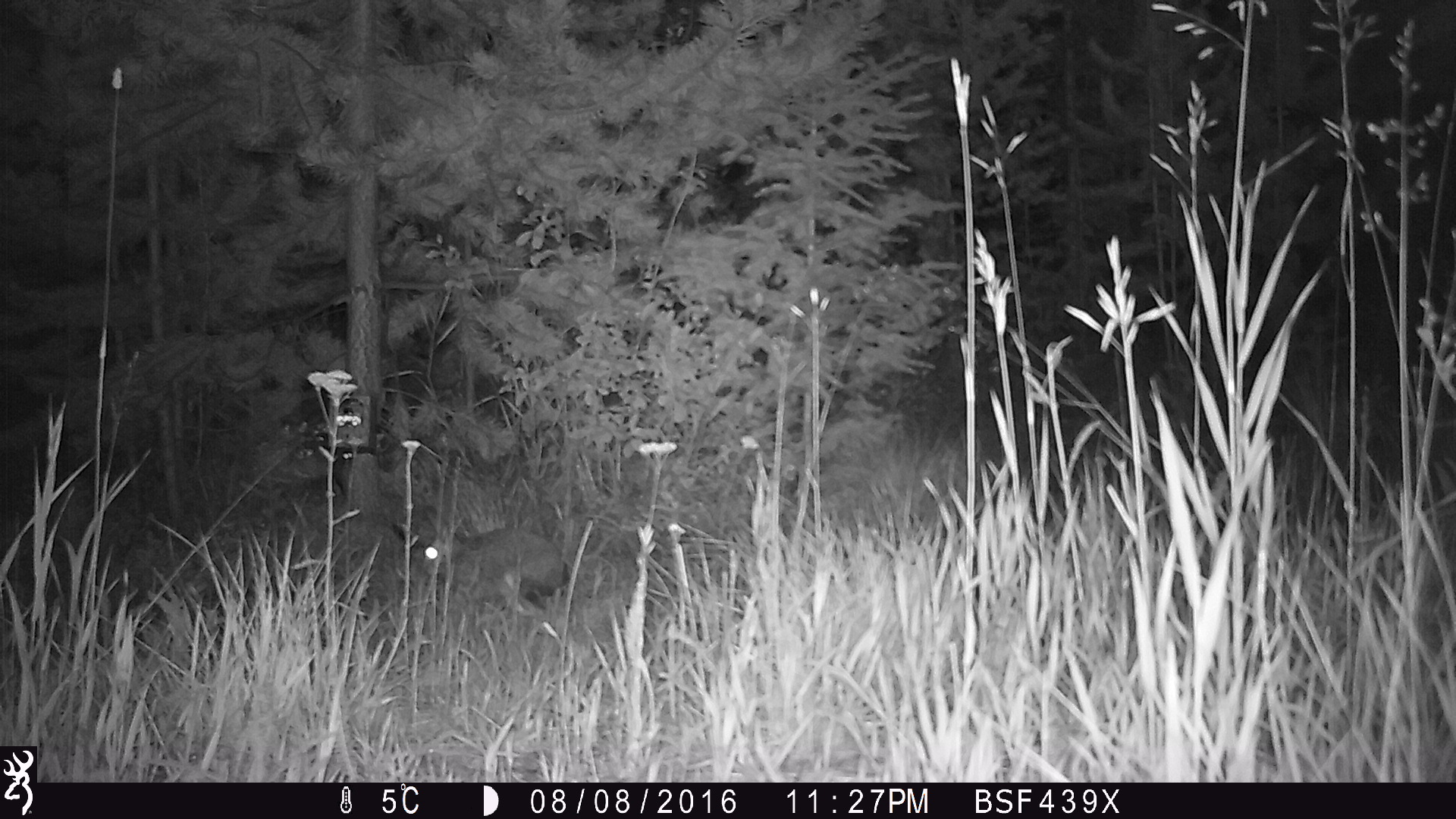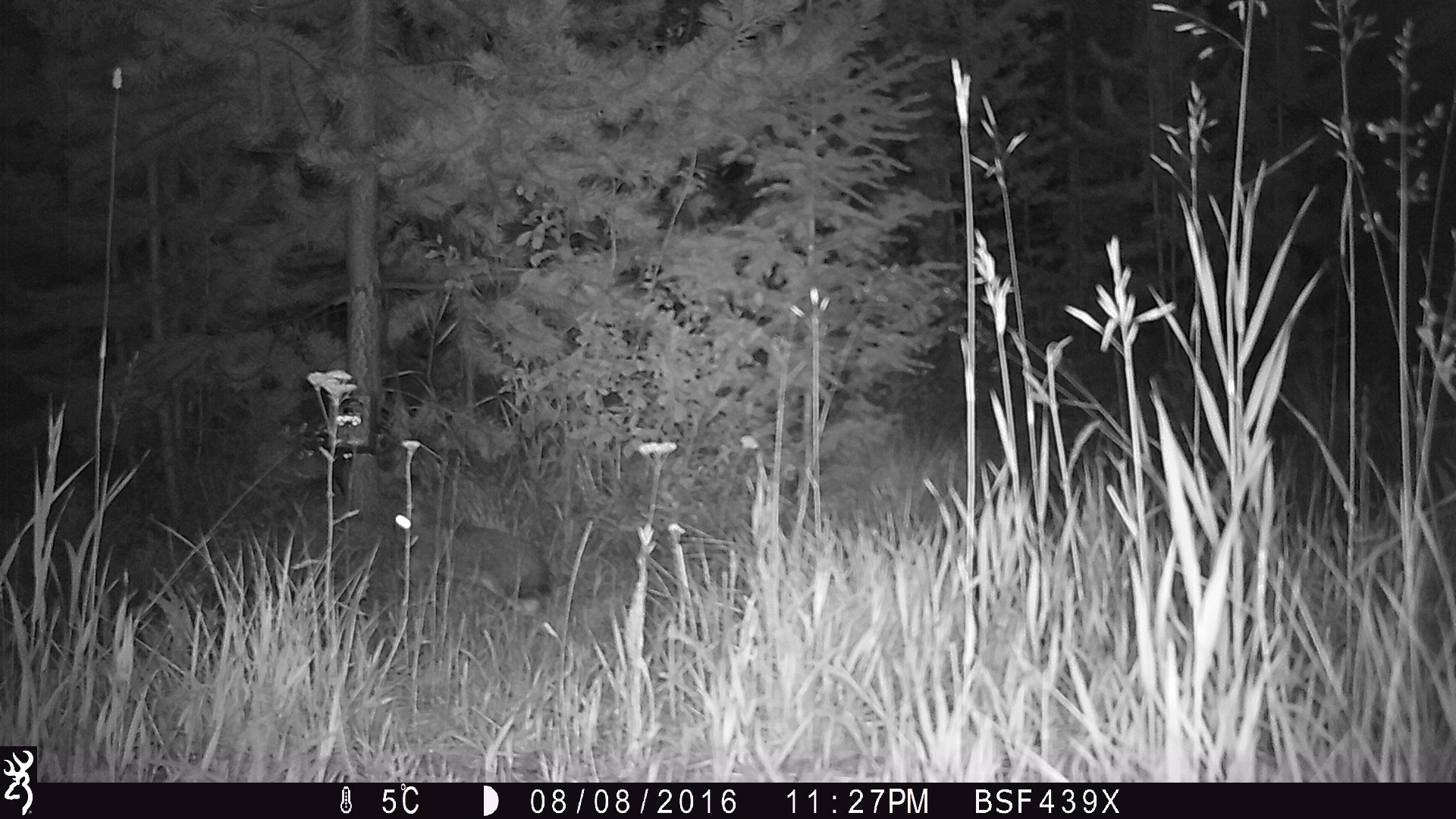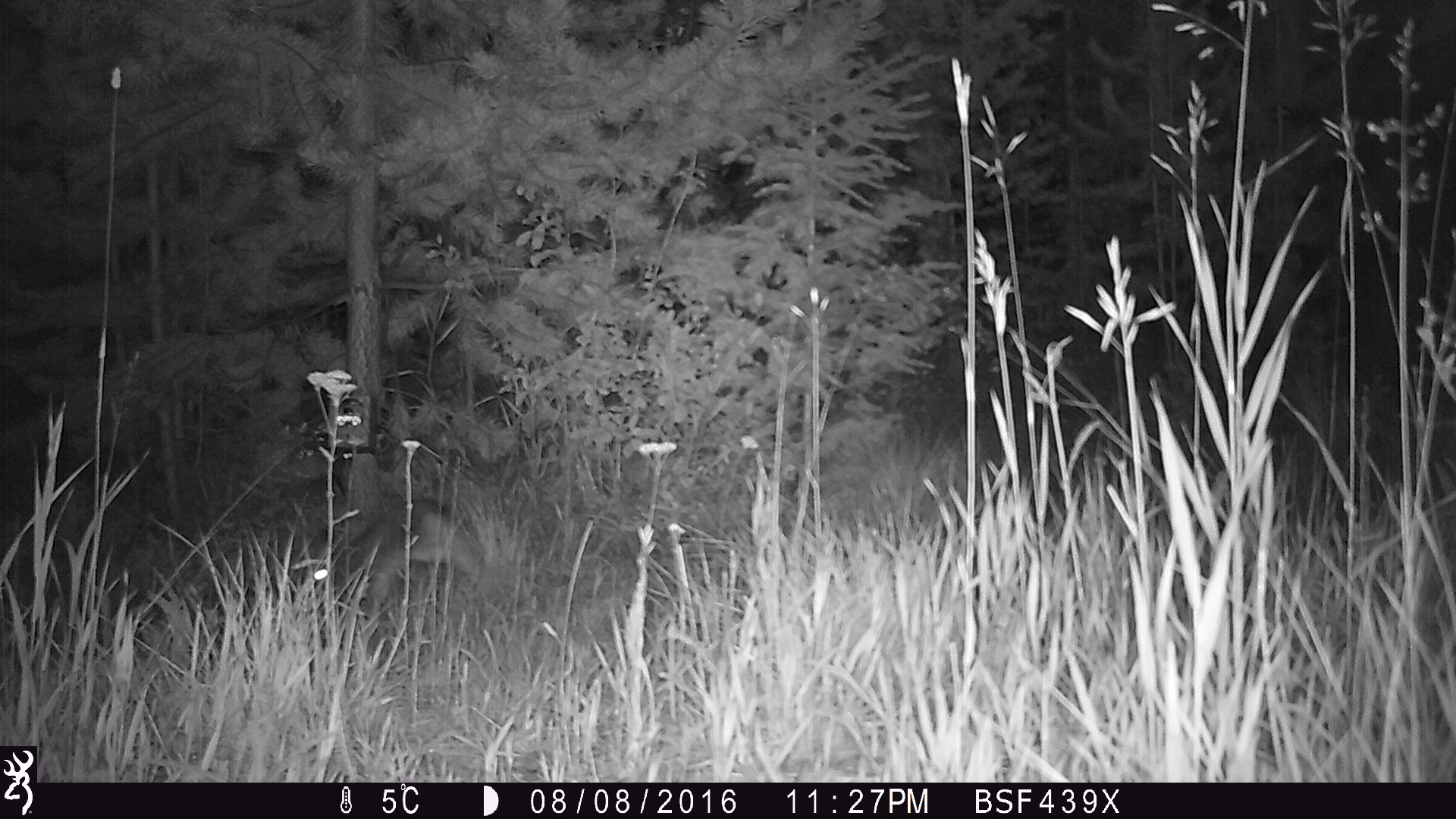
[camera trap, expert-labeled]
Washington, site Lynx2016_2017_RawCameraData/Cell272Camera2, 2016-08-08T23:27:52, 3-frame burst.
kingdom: Animalia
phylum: Chordata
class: Mammalia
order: Lagomorpha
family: Leporidae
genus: Lepus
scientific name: Lepus americanus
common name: snowshoe hare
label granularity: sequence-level